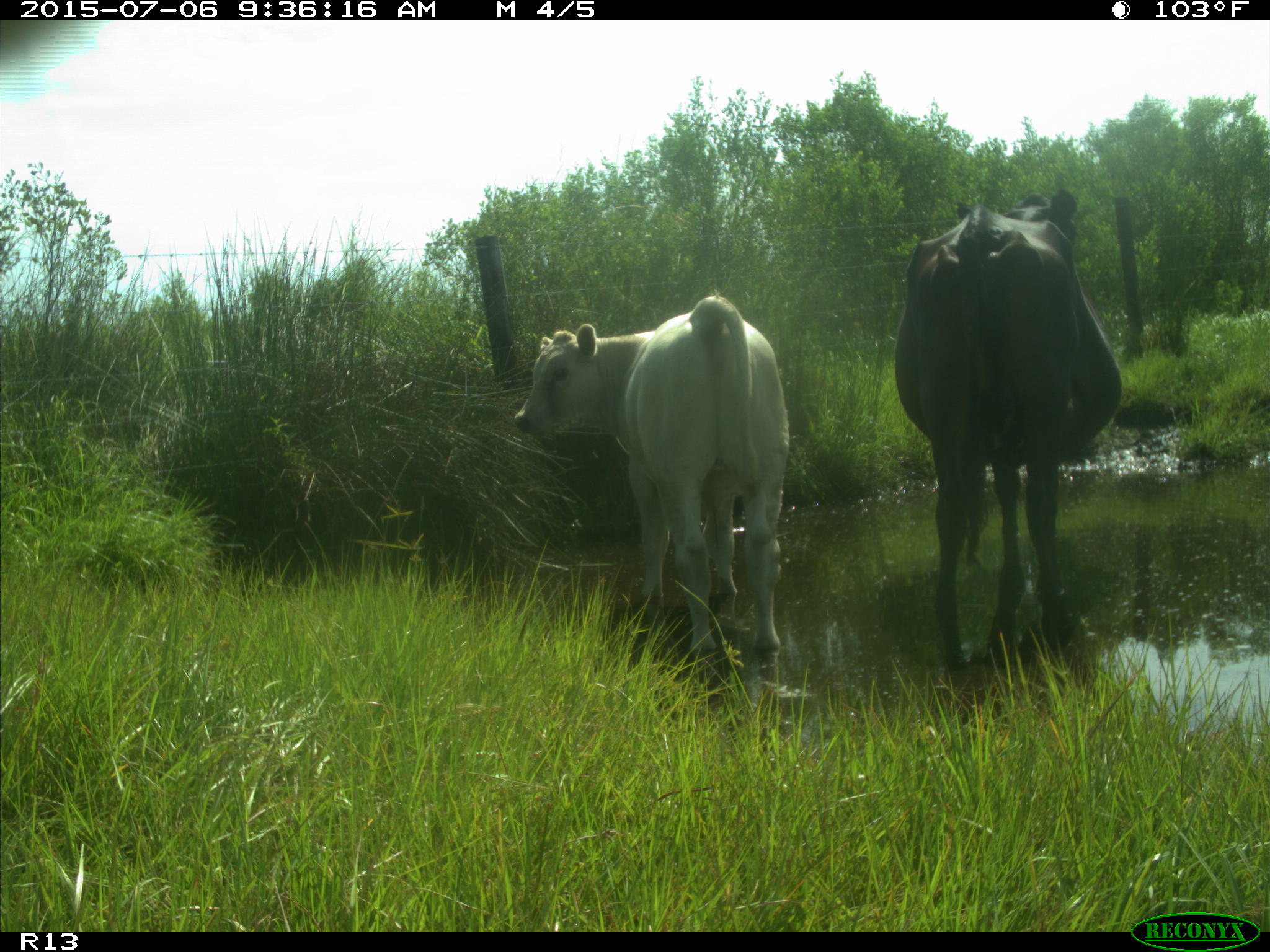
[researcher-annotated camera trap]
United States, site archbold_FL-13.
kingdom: Animalia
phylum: Chordata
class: Mammalia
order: Artiodactyla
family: Bovidae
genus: Bos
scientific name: Bos taurus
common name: domestic cow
Bos taurus (domestic cow).